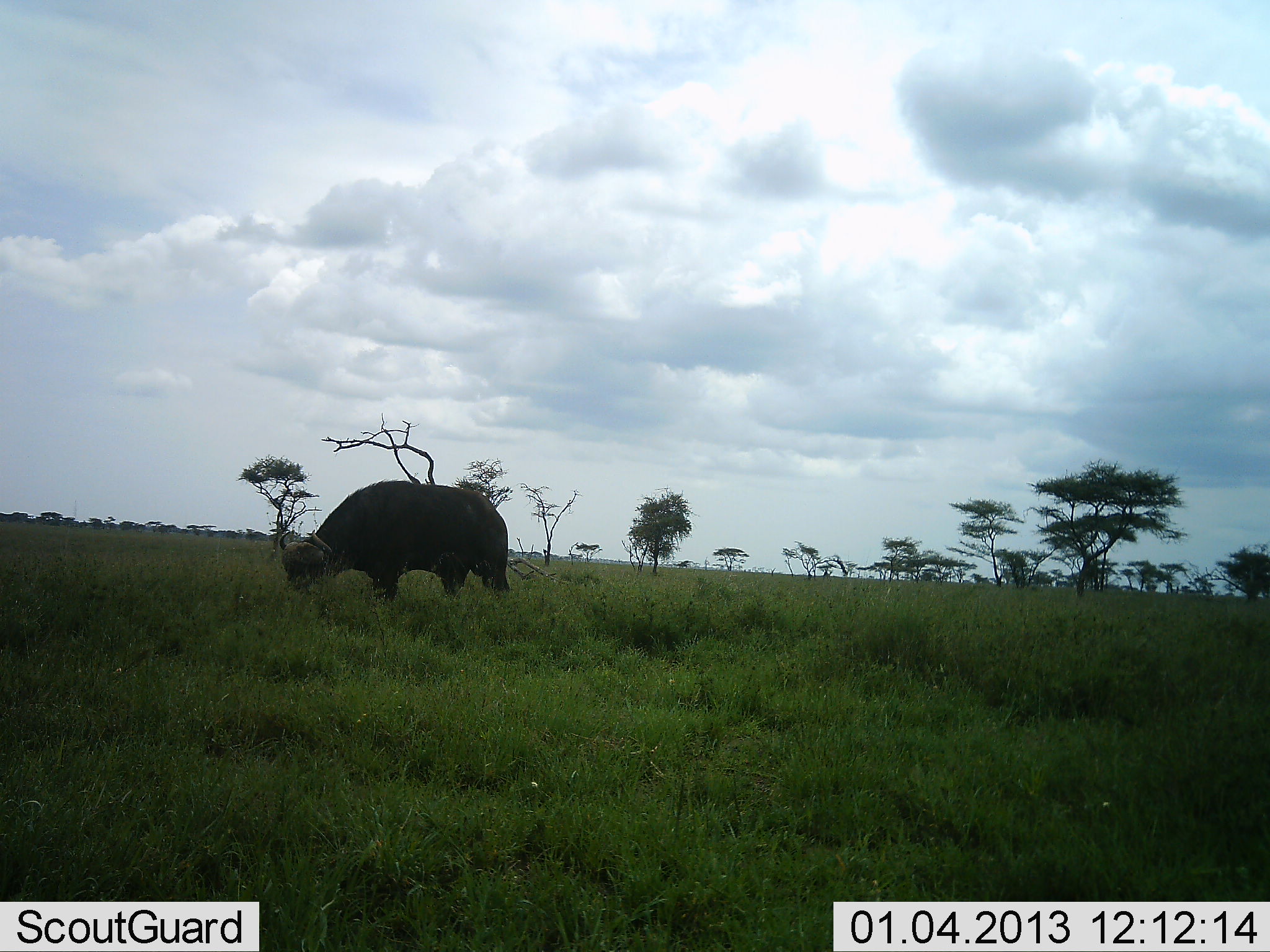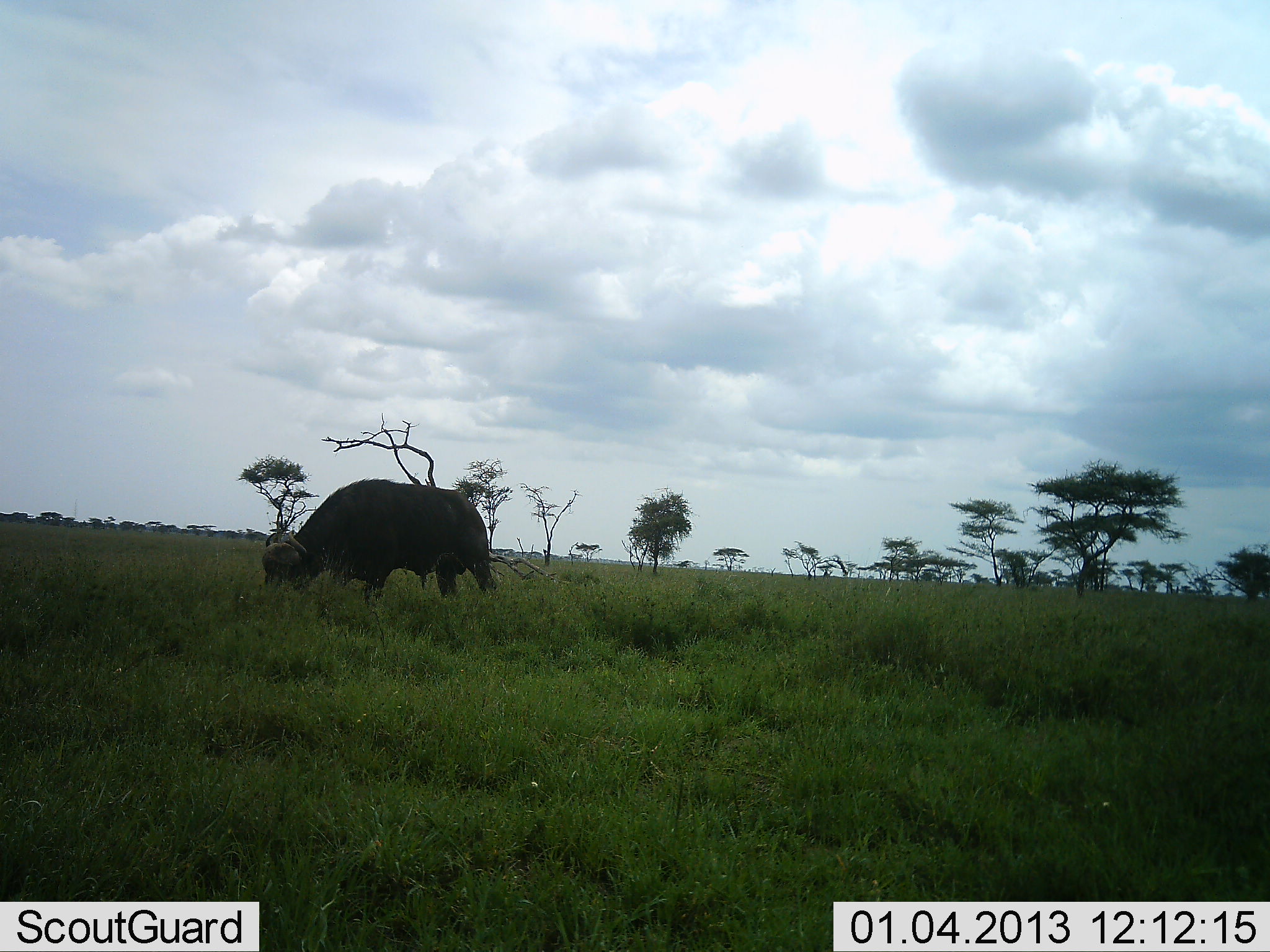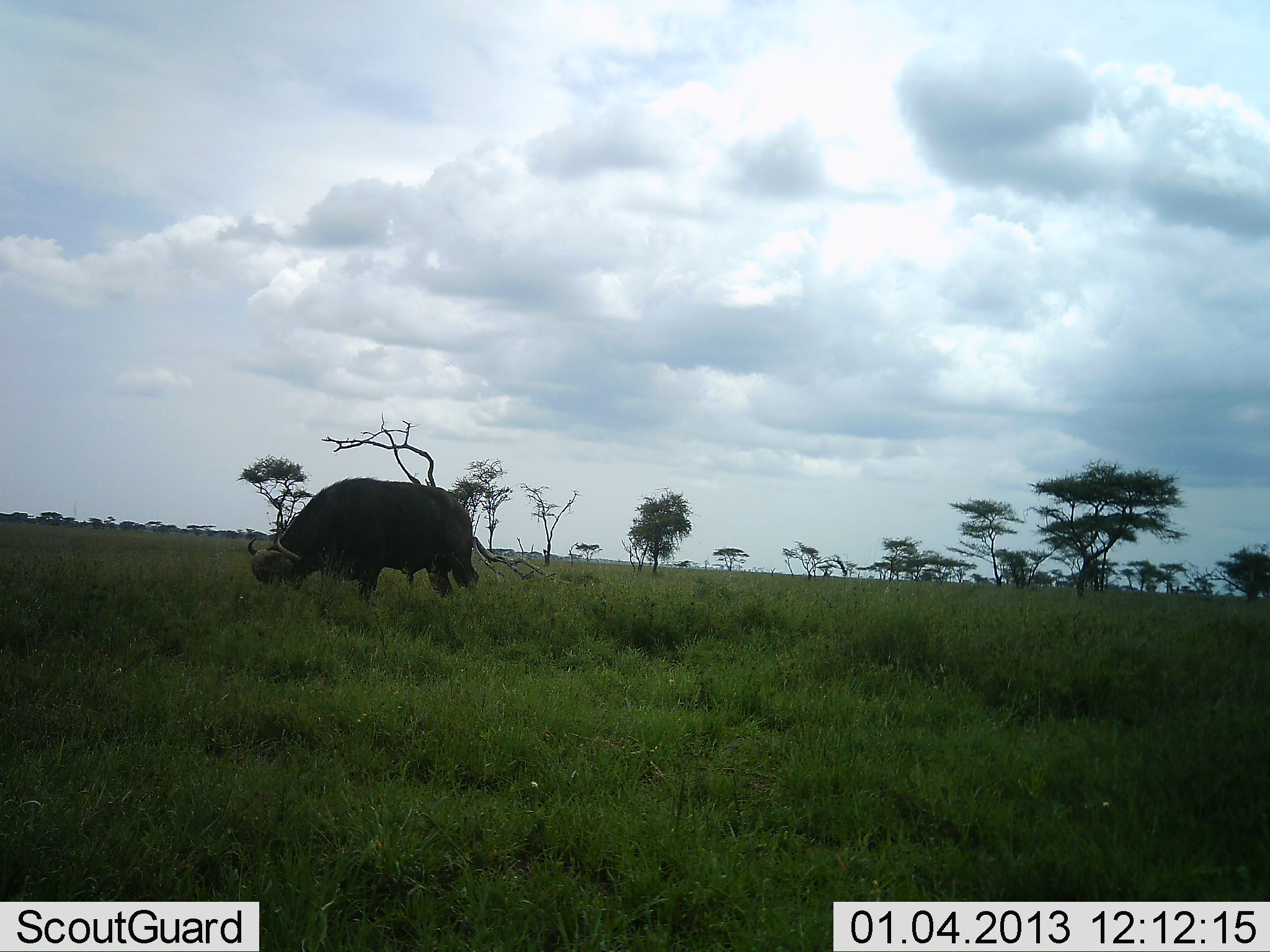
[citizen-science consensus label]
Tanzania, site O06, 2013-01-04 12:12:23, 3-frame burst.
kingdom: Animalia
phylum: Chordata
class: Mammalia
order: Artiodactyla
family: Bovidae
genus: Syncerus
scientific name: Syncerus caffer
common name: cape buffalo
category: buffalo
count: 1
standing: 4%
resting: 0%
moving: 22%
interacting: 0%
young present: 0%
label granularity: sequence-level